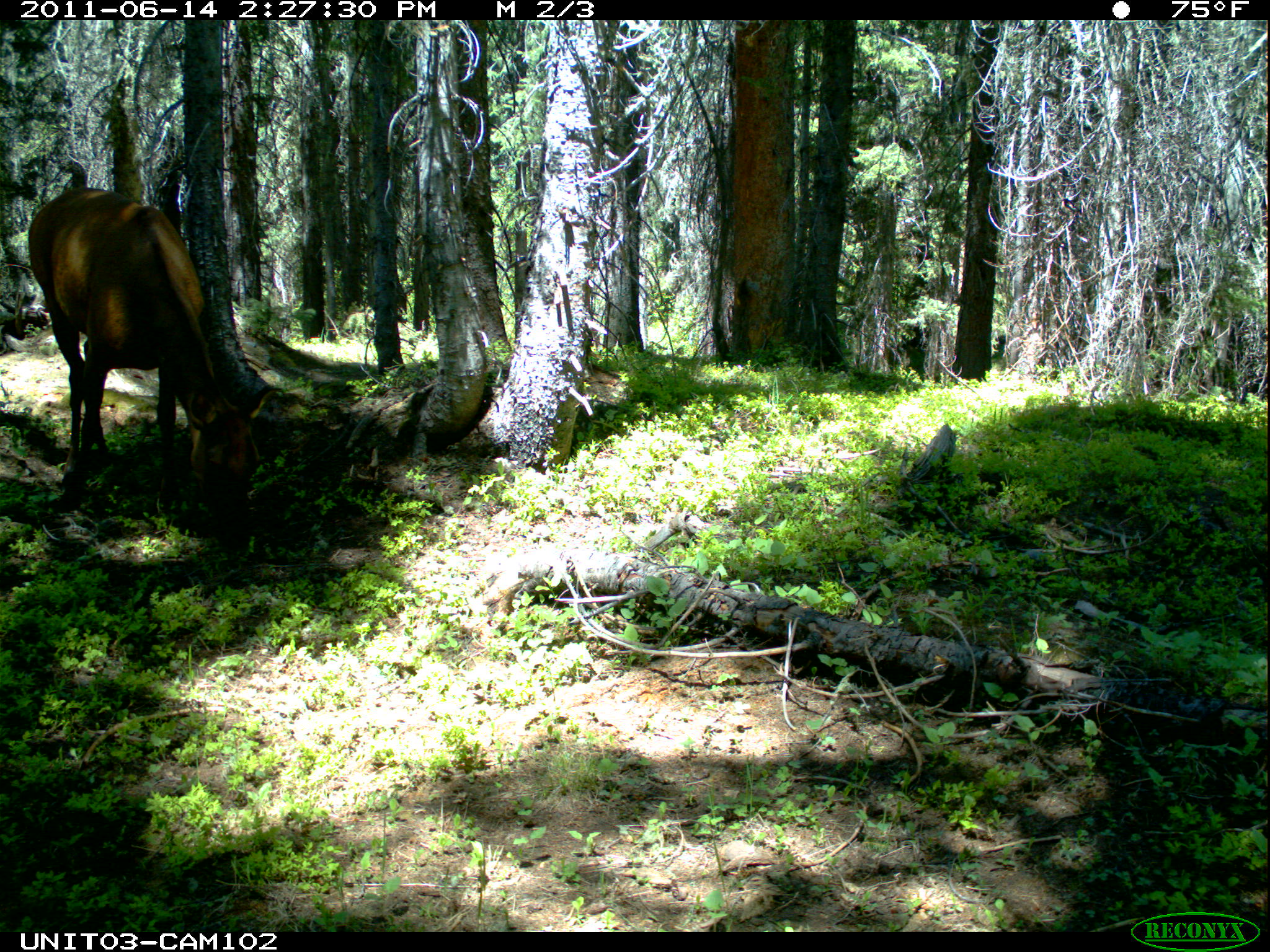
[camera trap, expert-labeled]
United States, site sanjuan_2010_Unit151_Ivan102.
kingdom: Animalia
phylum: Chordata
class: Mammalia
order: Artiodactyla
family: Cervidae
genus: Cervus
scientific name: Cervus elaphus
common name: red deer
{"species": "Cervus elaphus (red deer)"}